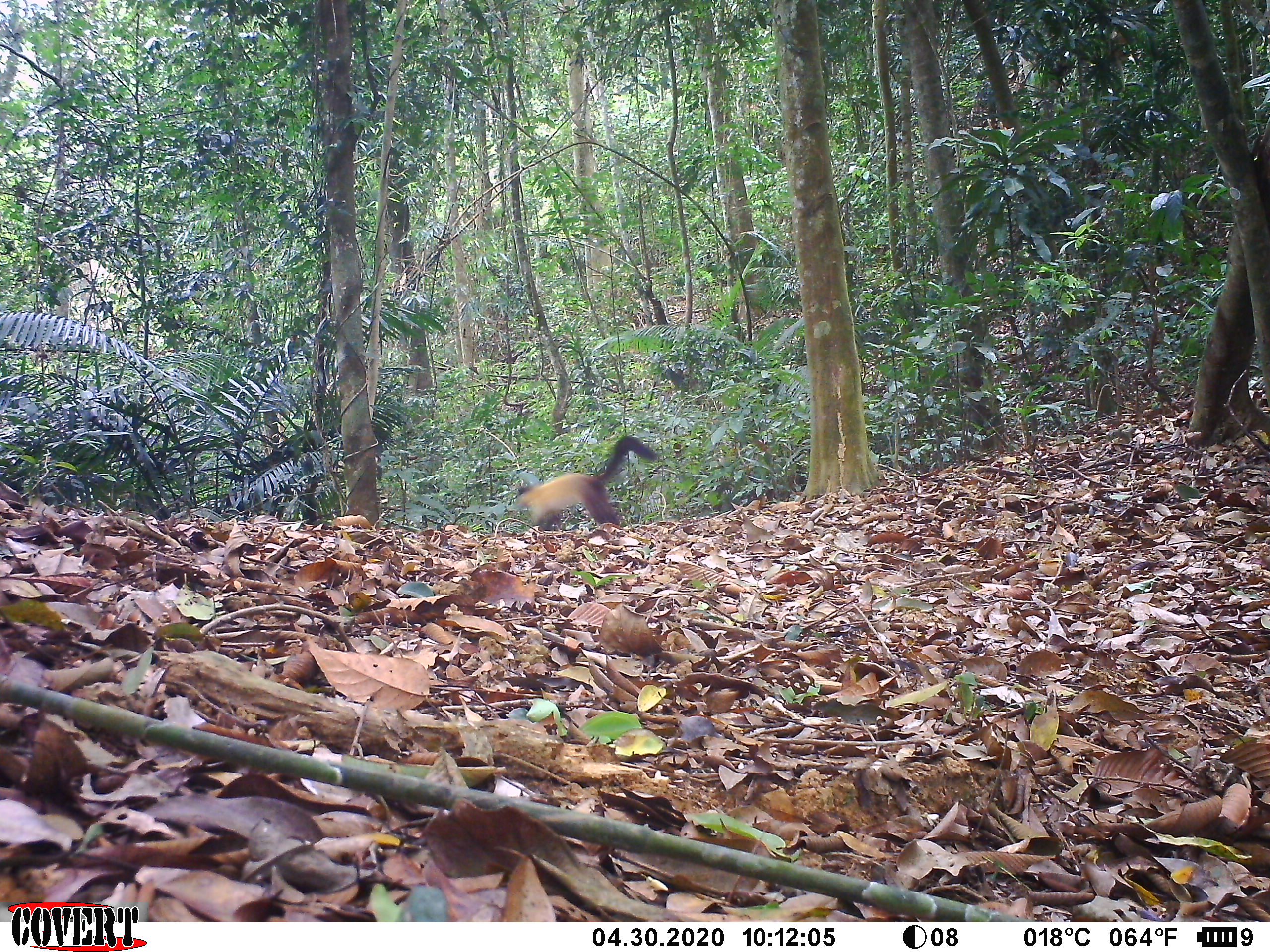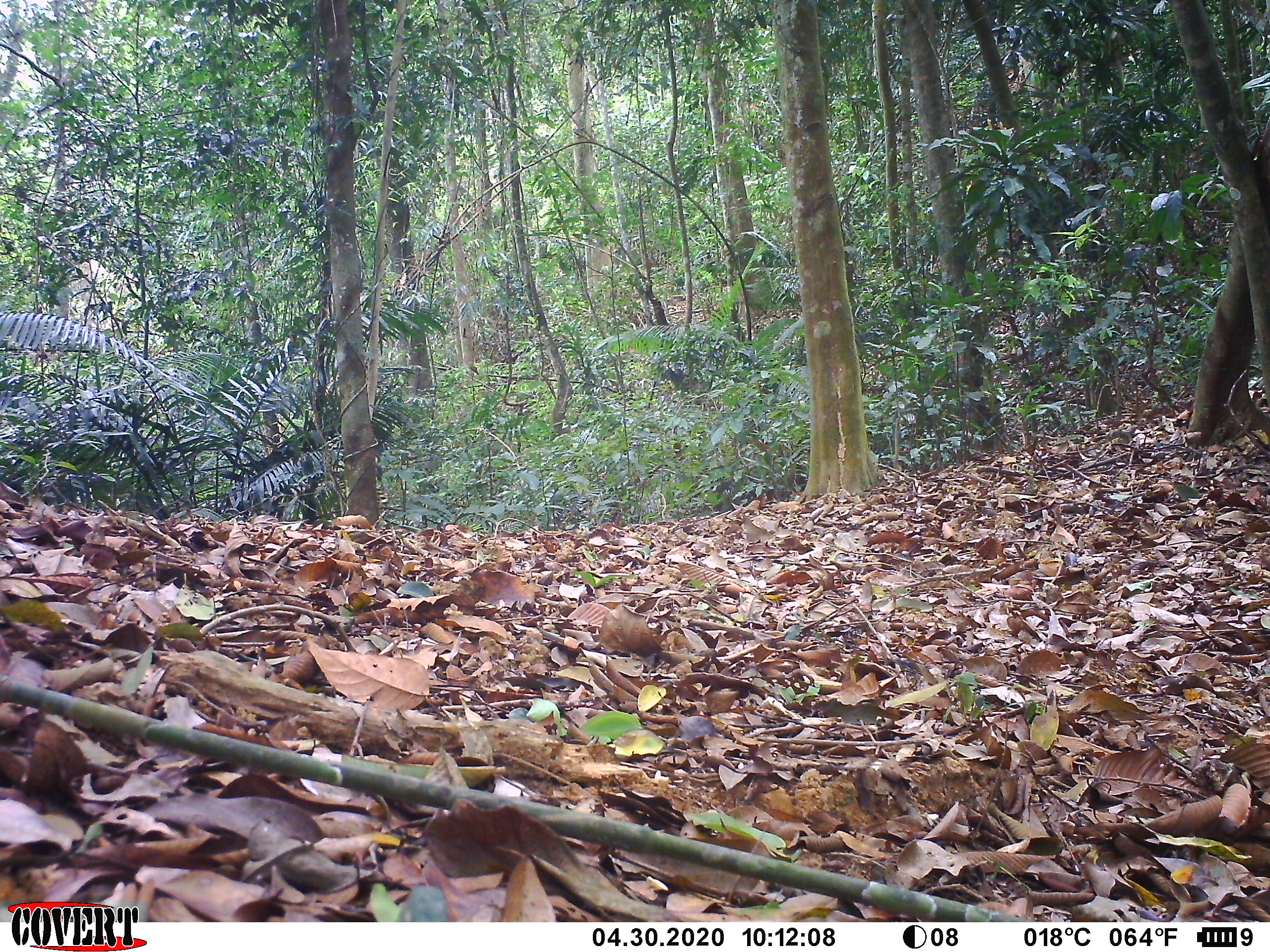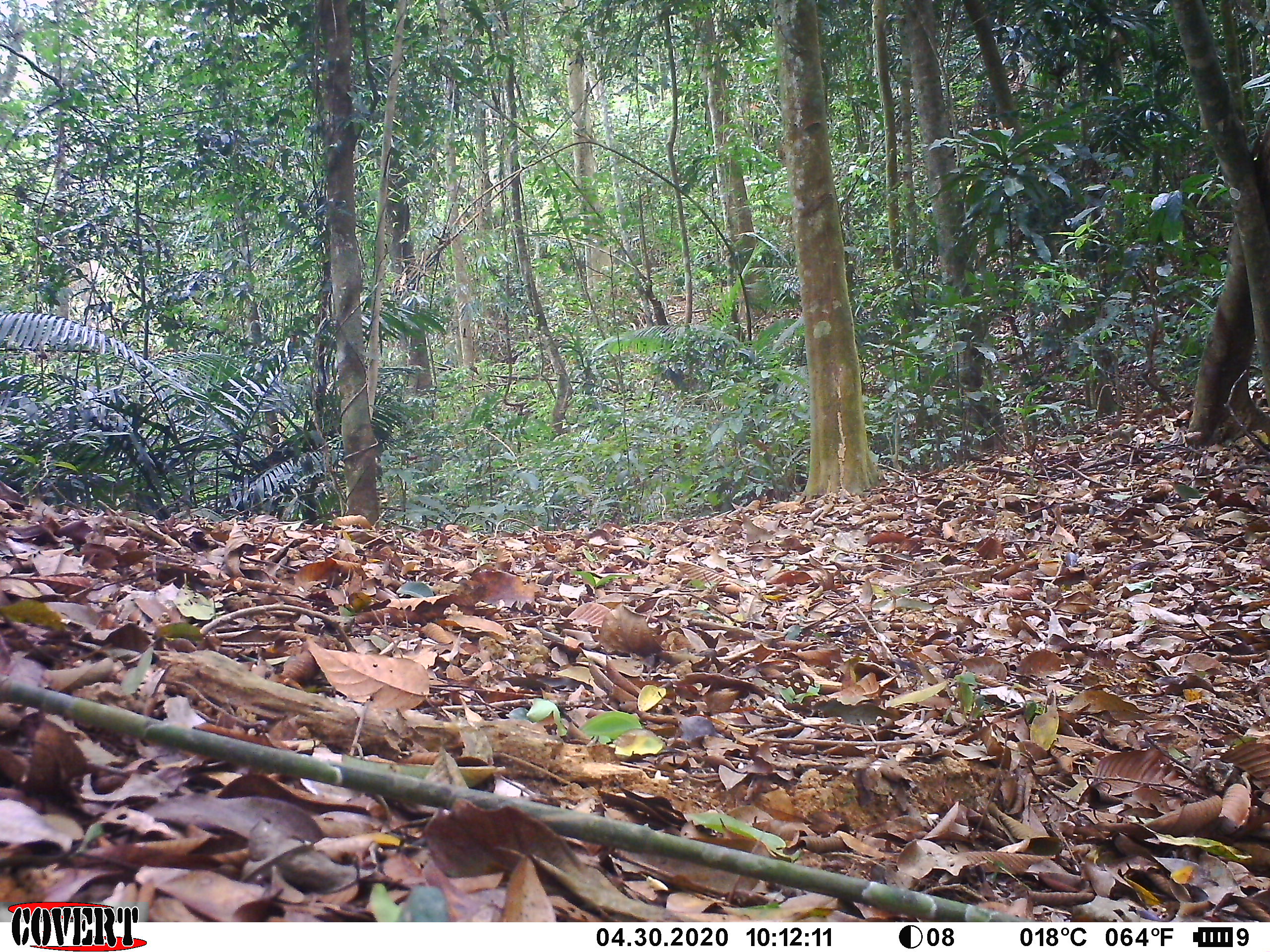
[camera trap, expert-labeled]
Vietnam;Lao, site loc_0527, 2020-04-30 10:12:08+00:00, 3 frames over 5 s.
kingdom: Animalia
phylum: Chordata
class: Mammalia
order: Carnivora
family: Mustelidae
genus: Martes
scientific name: Martes flavigula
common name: yellow-throated marten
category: yellow throated marten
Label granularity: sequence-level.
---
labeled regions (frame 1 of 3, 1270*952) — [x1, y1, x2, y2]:
yellow throated marten: [514, 435, 658, 531]